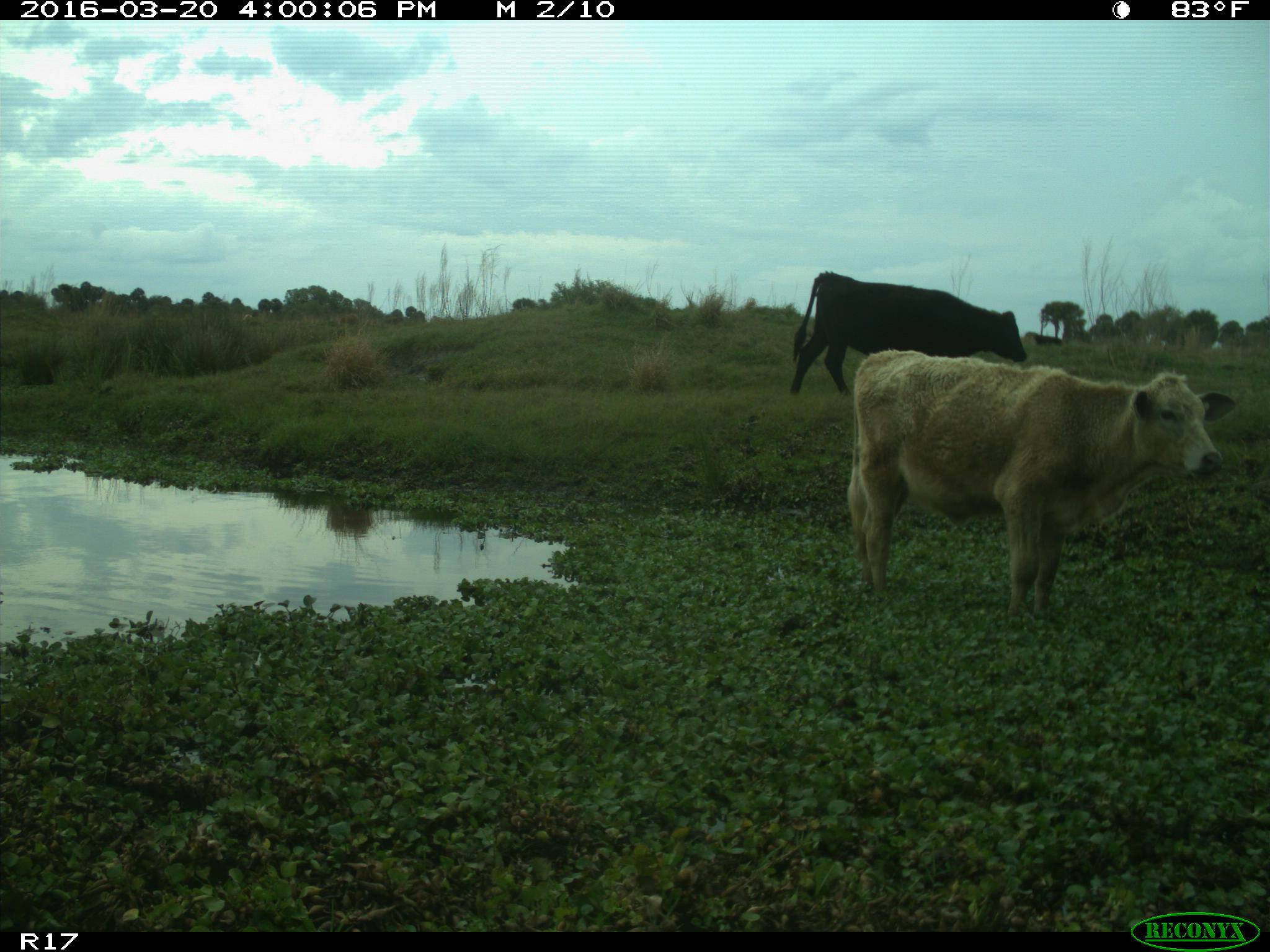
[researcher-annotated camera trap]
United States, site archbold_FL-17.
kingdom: Animalia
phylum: Chordata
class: Mammalia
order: Artiodactyla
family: Bovidae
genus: Bos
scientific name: Bos taurus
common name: domestic cow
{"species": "Bos taurus (domestic cow)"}